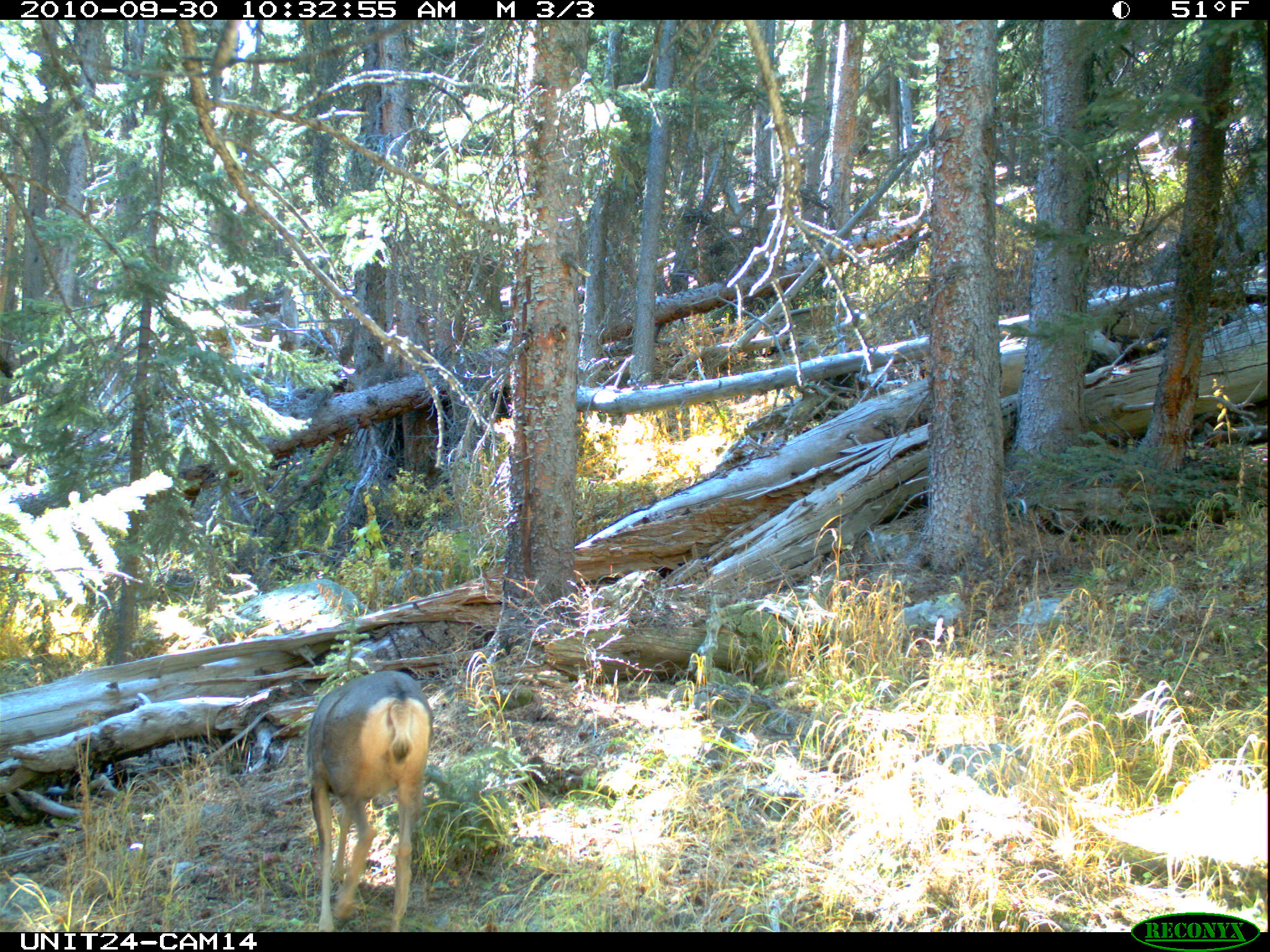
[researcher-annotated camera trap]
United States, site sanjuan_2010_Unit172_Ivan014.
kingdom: Animalia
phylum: Chordata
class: Mammalia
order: Artiodactyla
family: Cervidae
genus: Odocoileus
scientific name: Odocoileus hemionus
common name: mule deer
Odocoileus hemionus (mule deer).